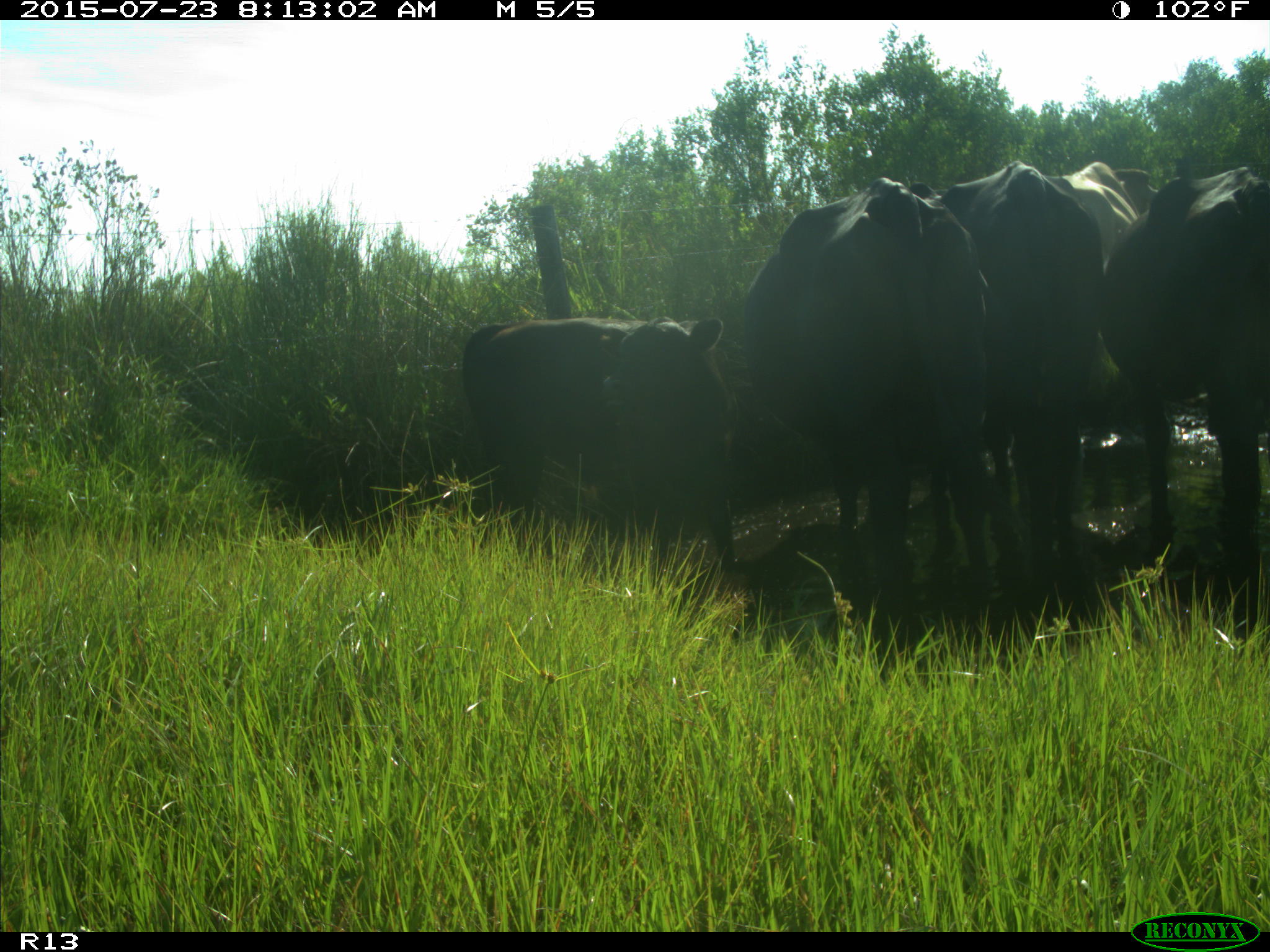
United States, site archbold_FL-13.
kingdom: Animalia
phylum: Chordata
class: Mammalia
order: Artiodactyla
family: Bovidae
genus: Bos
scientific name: Bos taurus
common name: domestic cow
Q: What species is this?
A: Bos taurus (domestic cow).